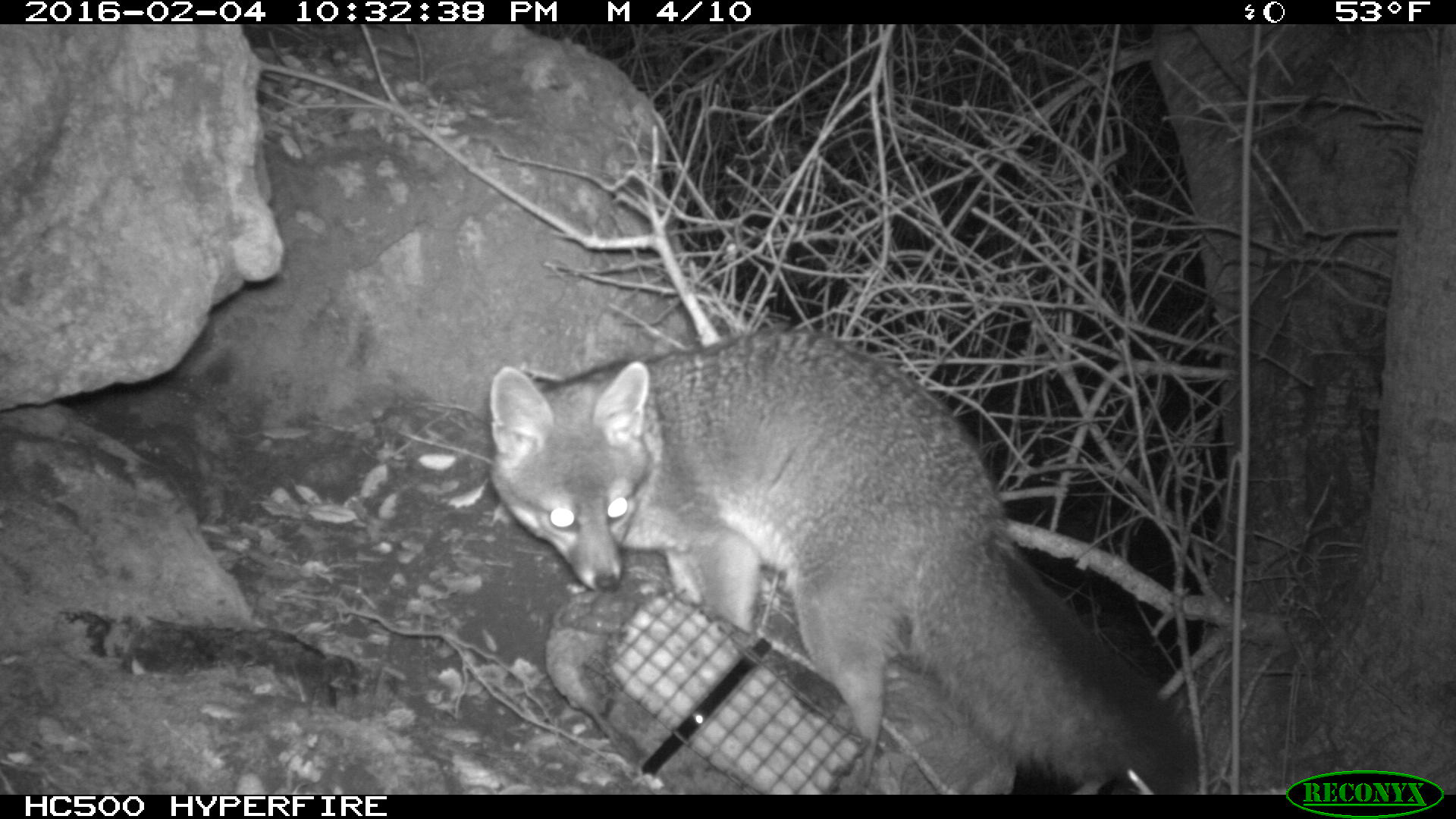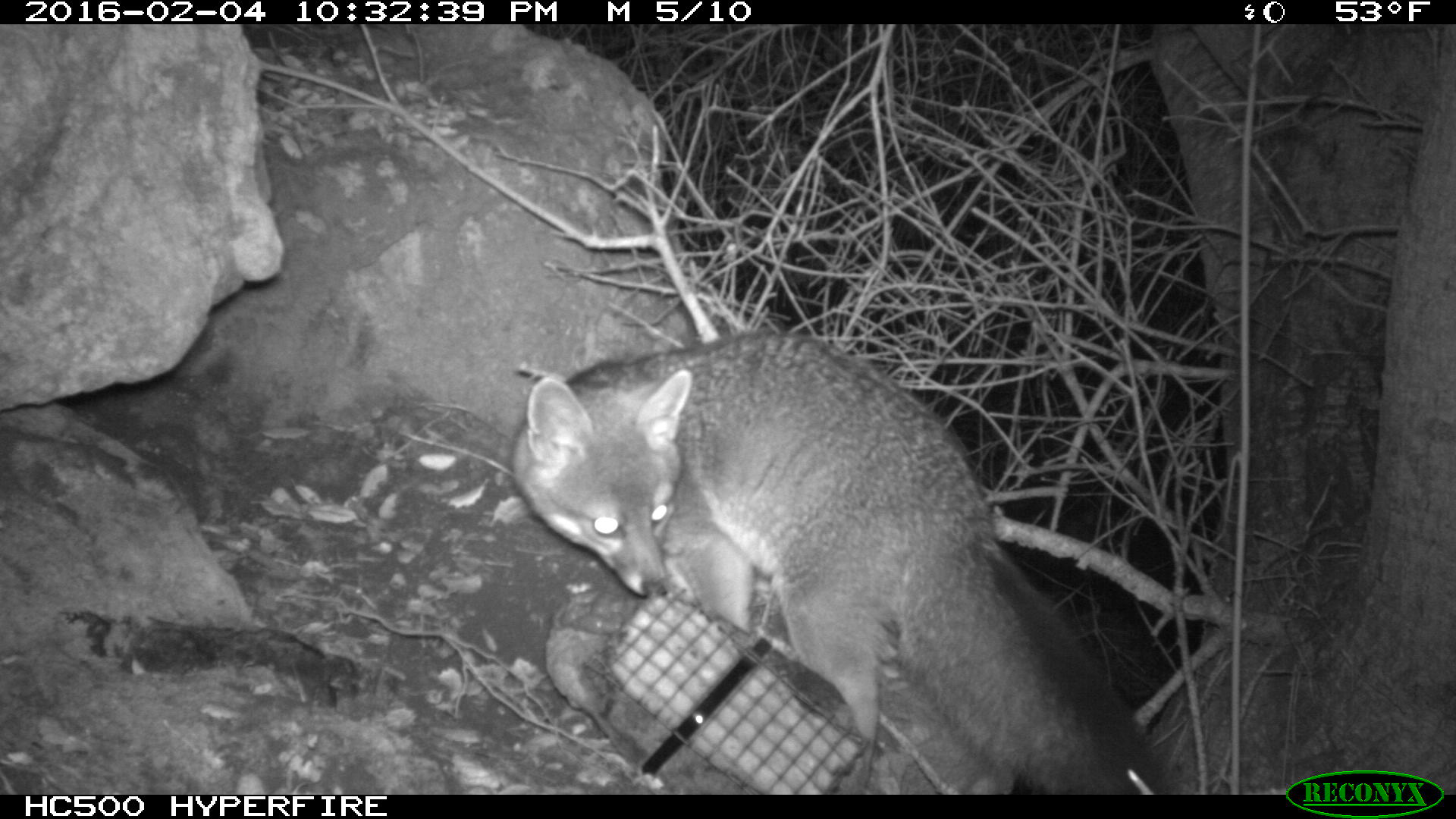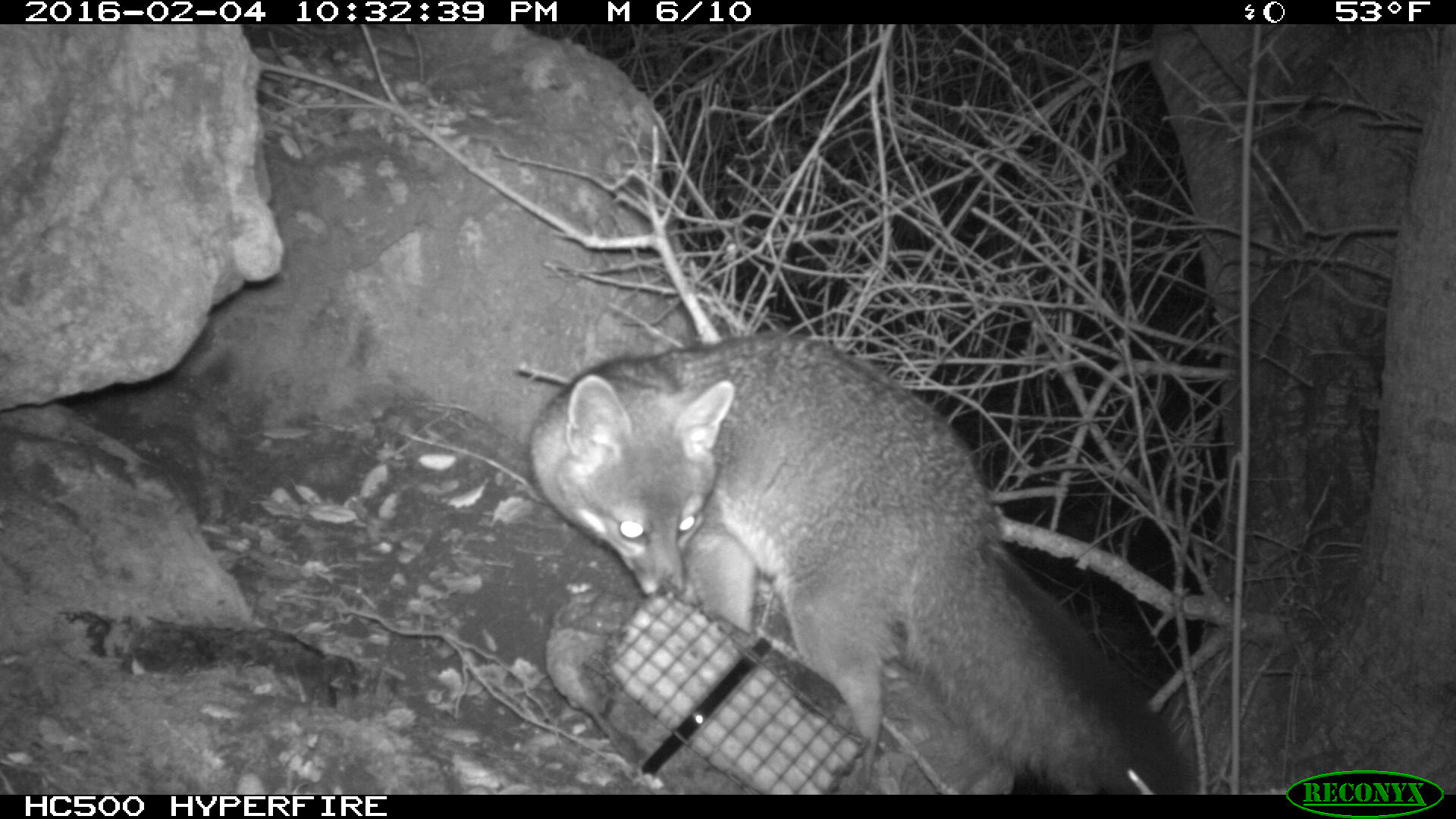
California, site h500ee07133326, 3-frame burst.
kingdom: Animalia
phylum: Chordata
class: Mammalia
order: Carnivora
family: Canidae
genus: Urocyon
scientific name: Urocyon littoralis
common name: island fox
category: fox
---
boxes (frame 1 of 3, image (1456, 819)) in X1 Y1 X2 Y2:
fox: 489 328 1198 789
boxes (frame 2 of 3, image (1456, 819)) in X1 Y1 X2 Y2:
fox: 510 331 1178 792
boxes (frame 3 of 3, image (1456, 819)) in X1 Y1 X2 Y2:
fox: 526 334 1194 795